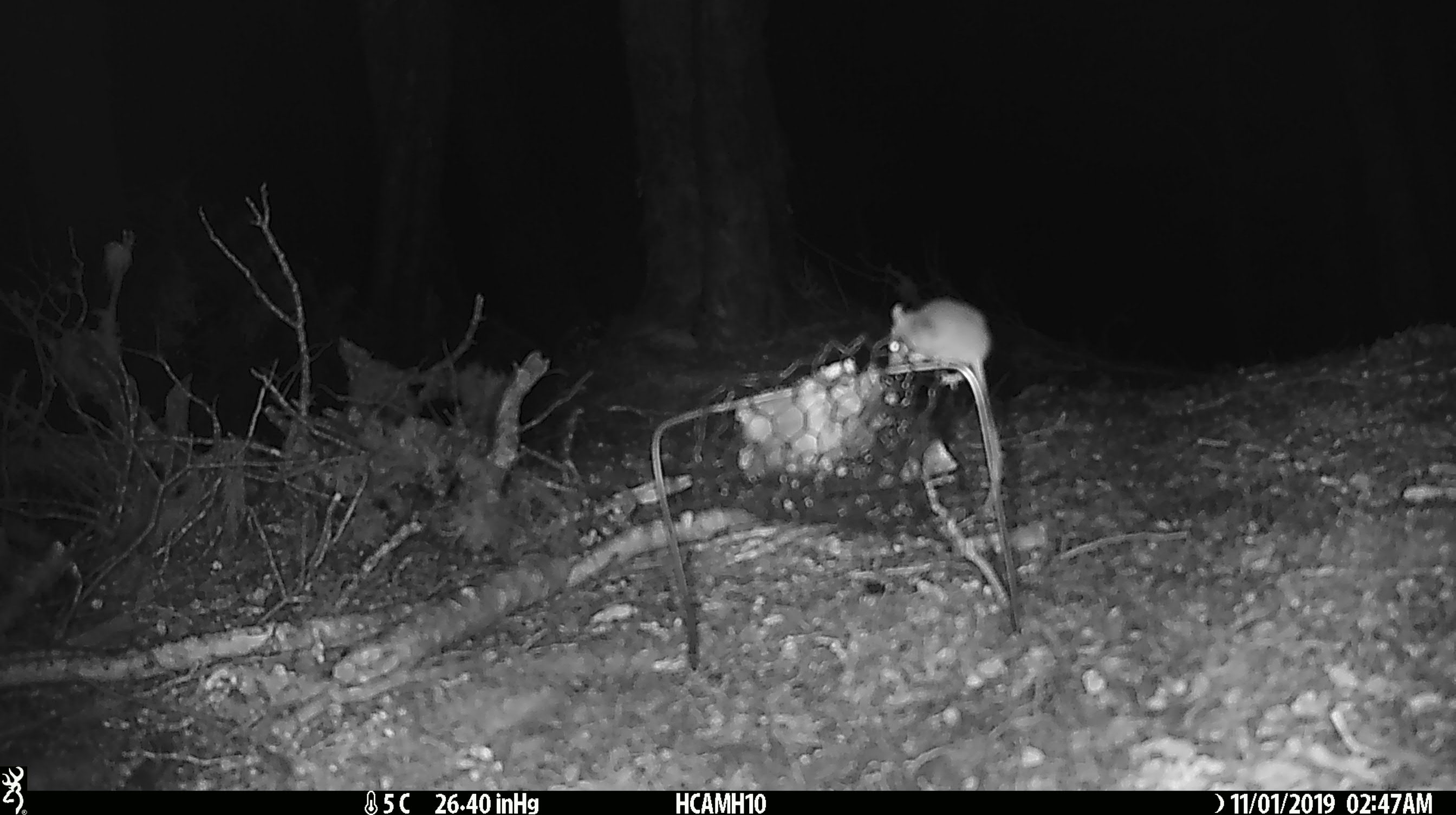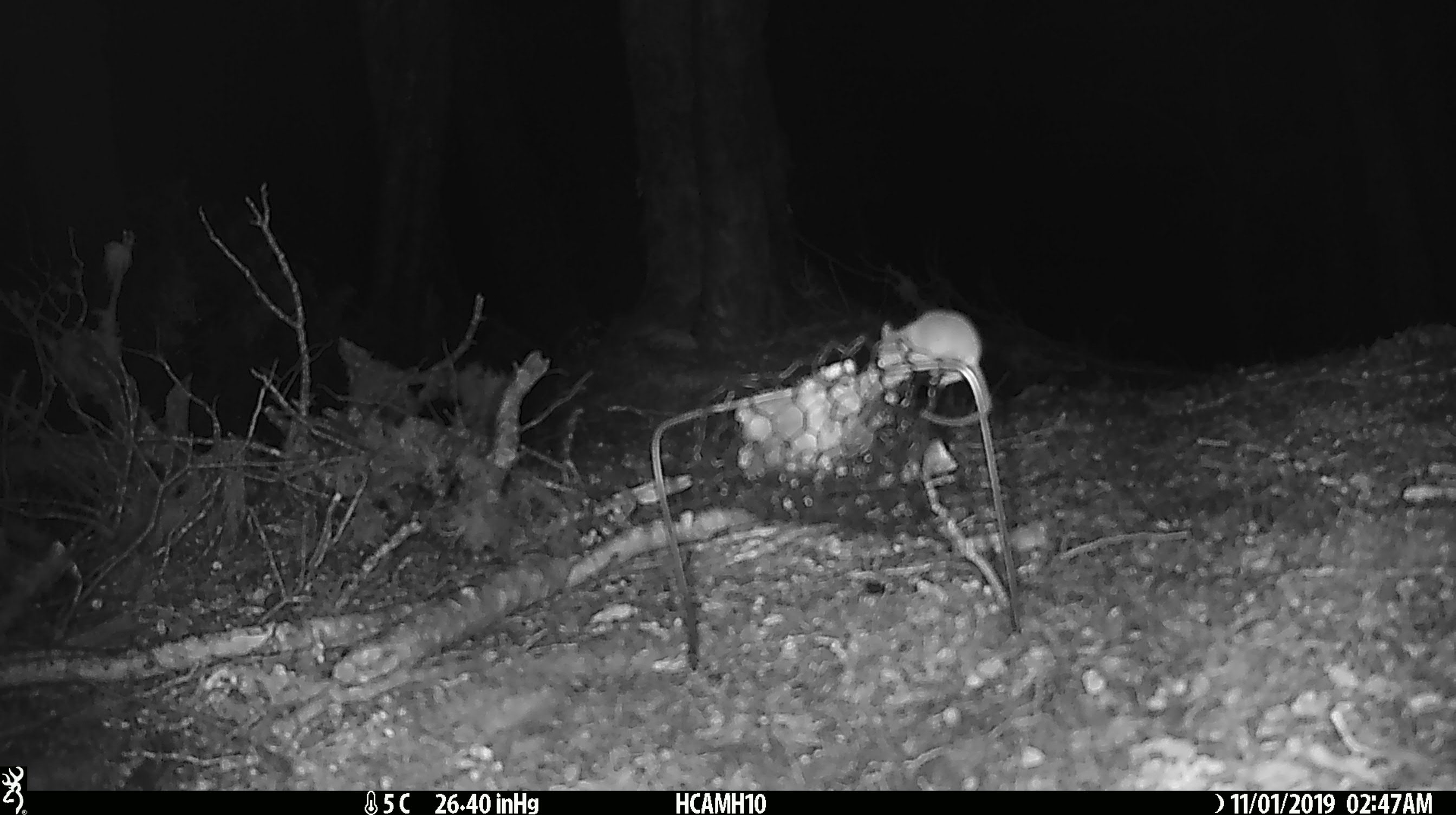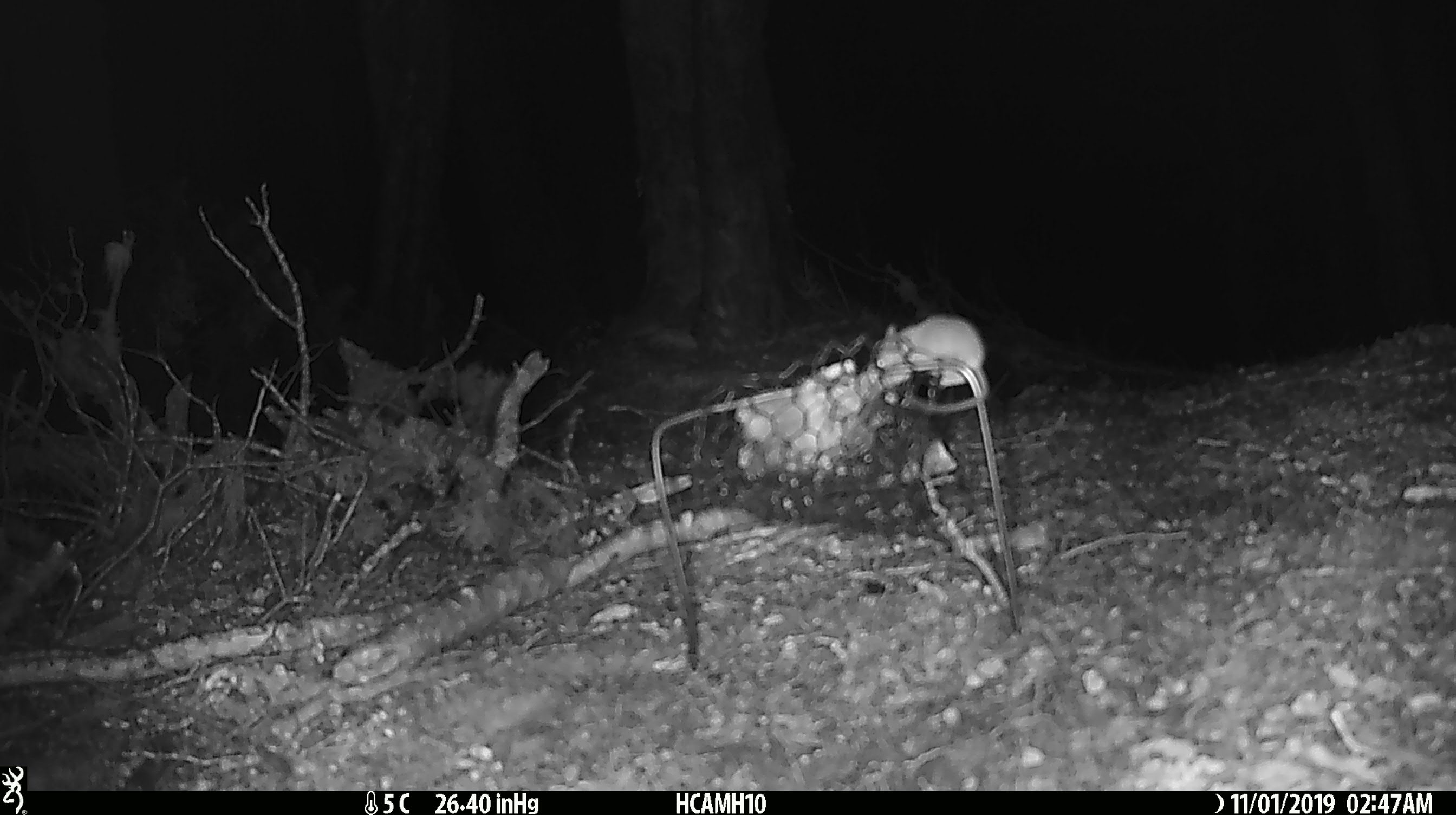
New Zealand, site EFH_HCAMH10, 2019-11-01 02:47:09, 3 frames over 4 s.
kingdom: Animalia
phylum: Chordata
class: Mammalia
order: Rodentia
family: Muridae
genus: Mus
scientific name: Mus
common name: mouse